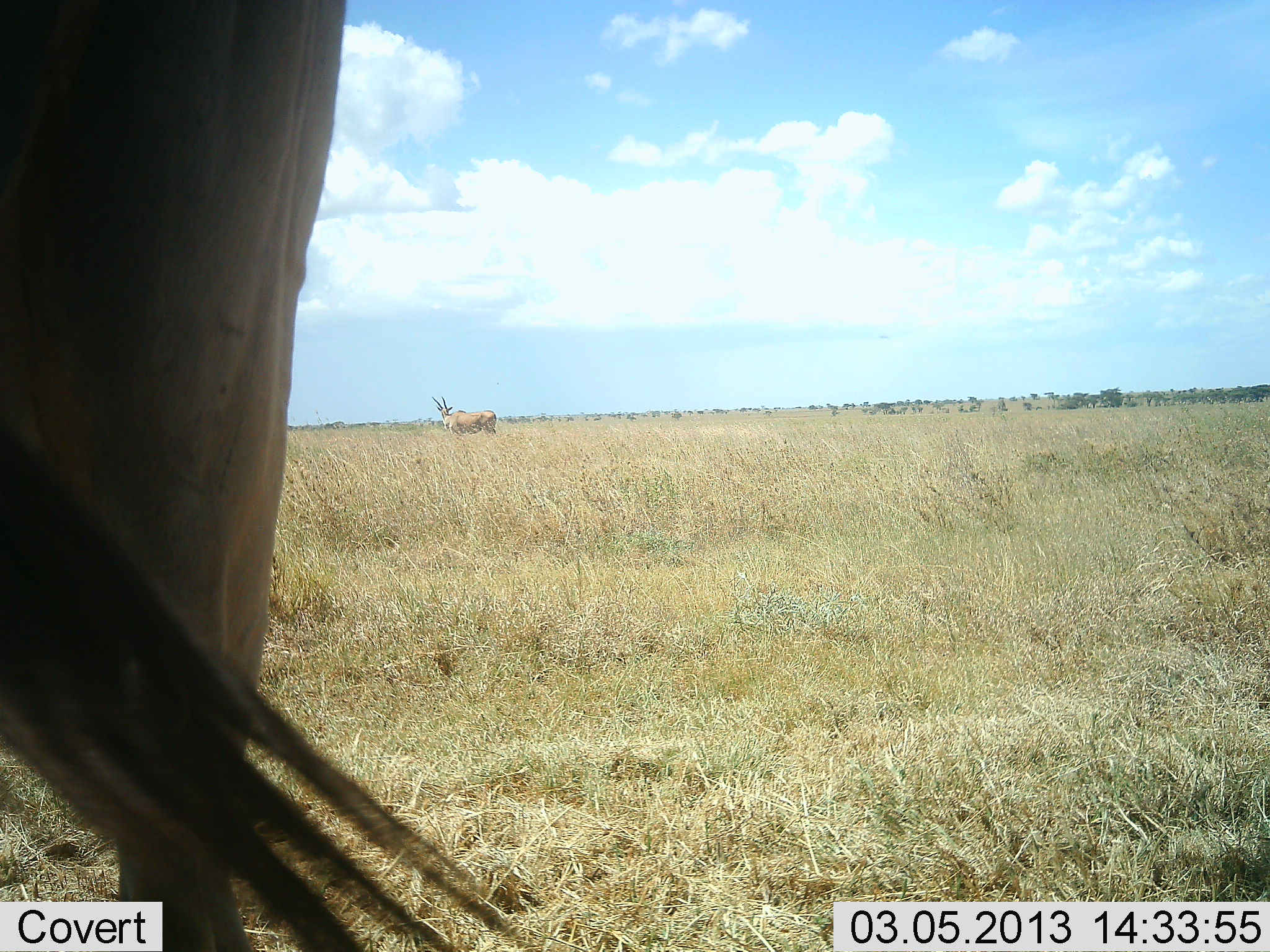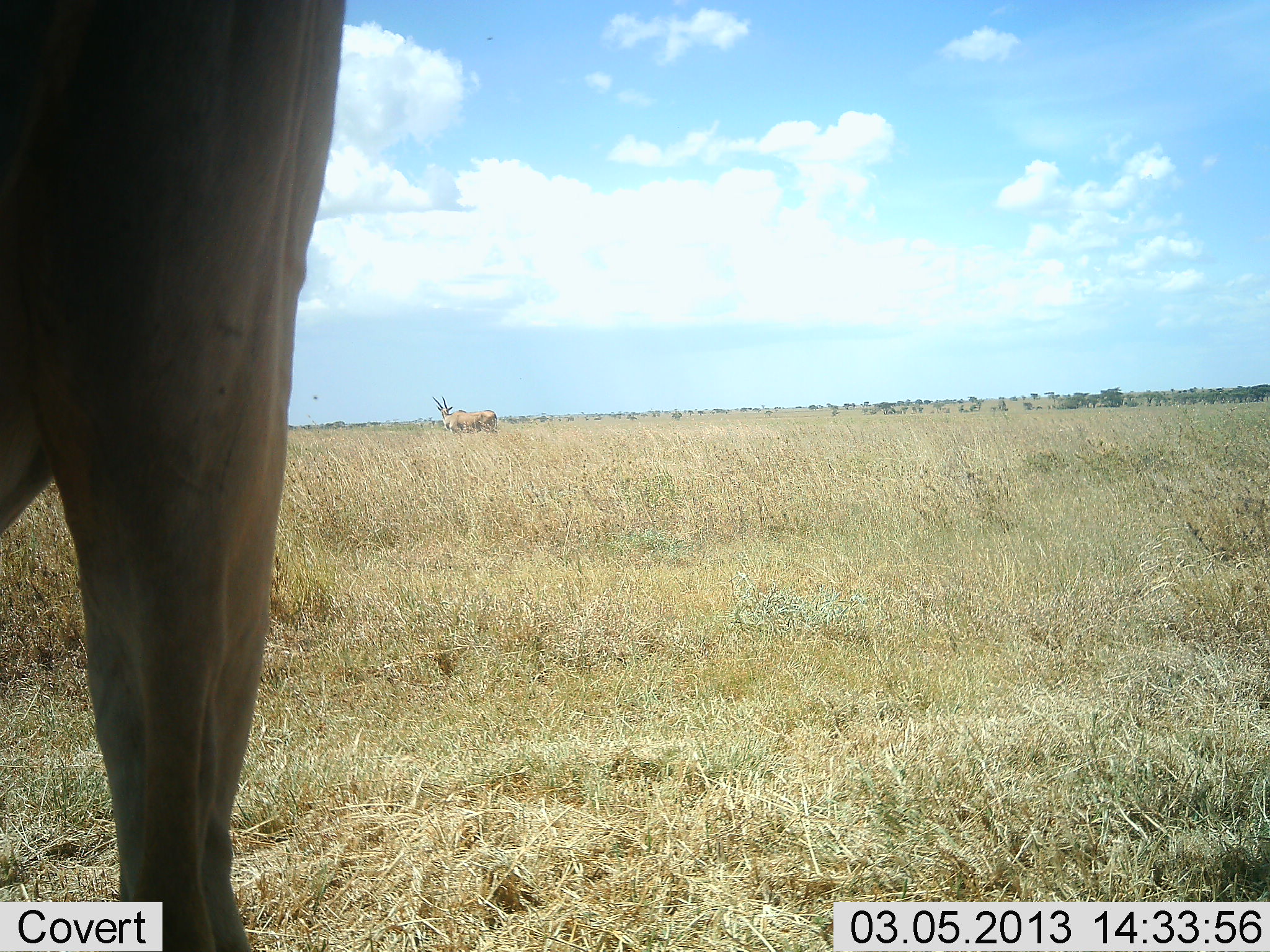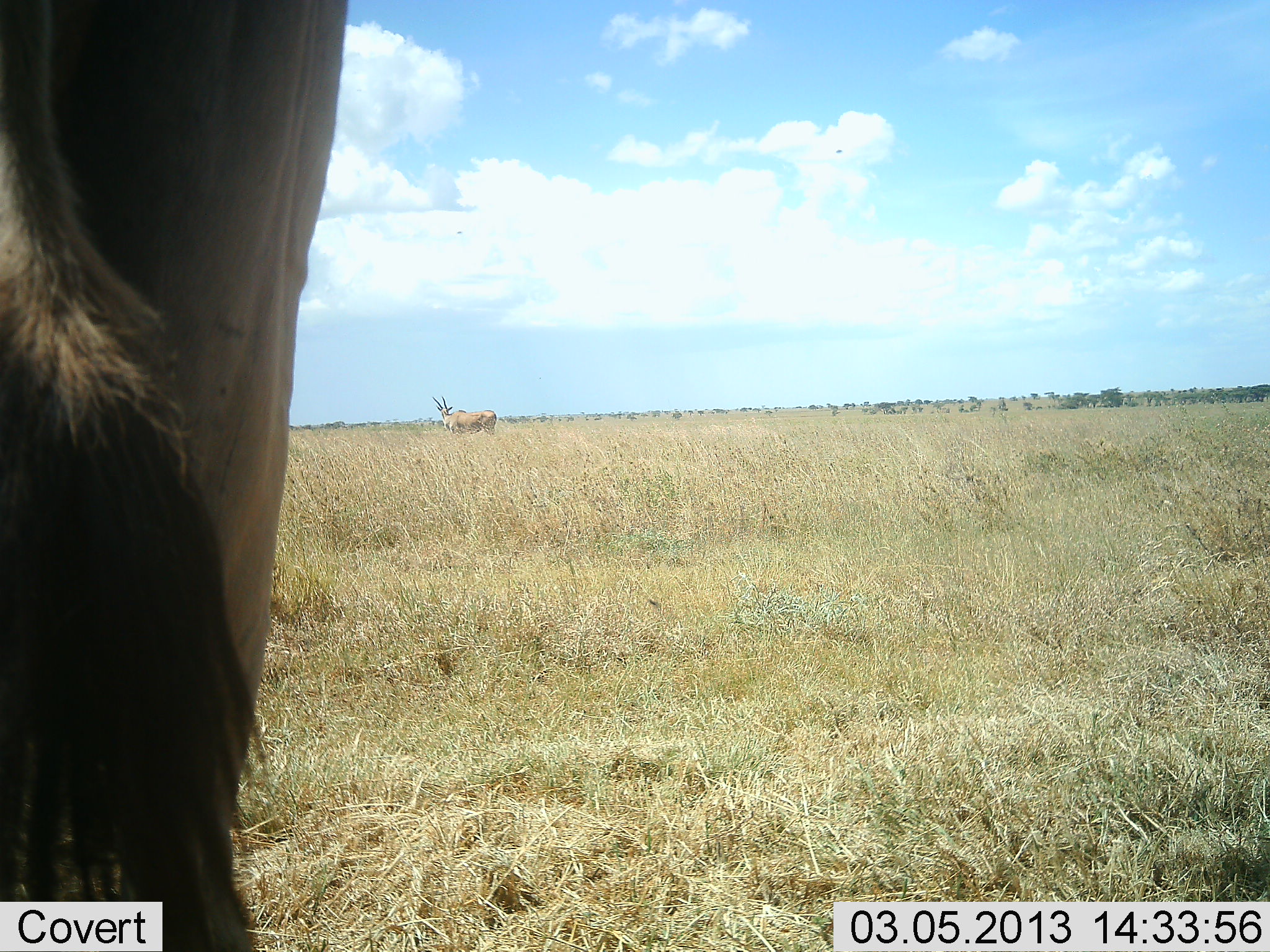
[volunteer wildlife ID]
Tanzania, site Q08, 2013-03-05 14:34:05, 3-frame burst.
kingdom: Animalia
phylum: Chordata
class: Mammalia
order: Artiodactyla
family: Bovidae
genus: Tragelaphus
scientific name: Tragelaphus oryx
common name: eland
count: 2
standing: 100%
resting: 0%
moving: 0%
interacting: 0%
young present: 0%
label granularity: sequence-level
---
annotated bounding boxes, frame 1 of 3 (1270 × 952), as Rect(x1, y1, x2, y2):
animal: Rect(1, 1, 512, 952); Rect(431, 395, 497, 435)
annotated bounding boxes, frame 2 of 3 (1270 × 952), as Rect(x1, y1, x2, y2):
animal: Rect(1, 0, 350, 952); Rect(431, 395, 497, 435)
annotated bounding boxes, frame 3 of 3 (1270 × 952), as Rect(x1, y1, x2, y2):
animal: Rect(1, 0, 349, 951); Rect(431, 395, 497, 435)